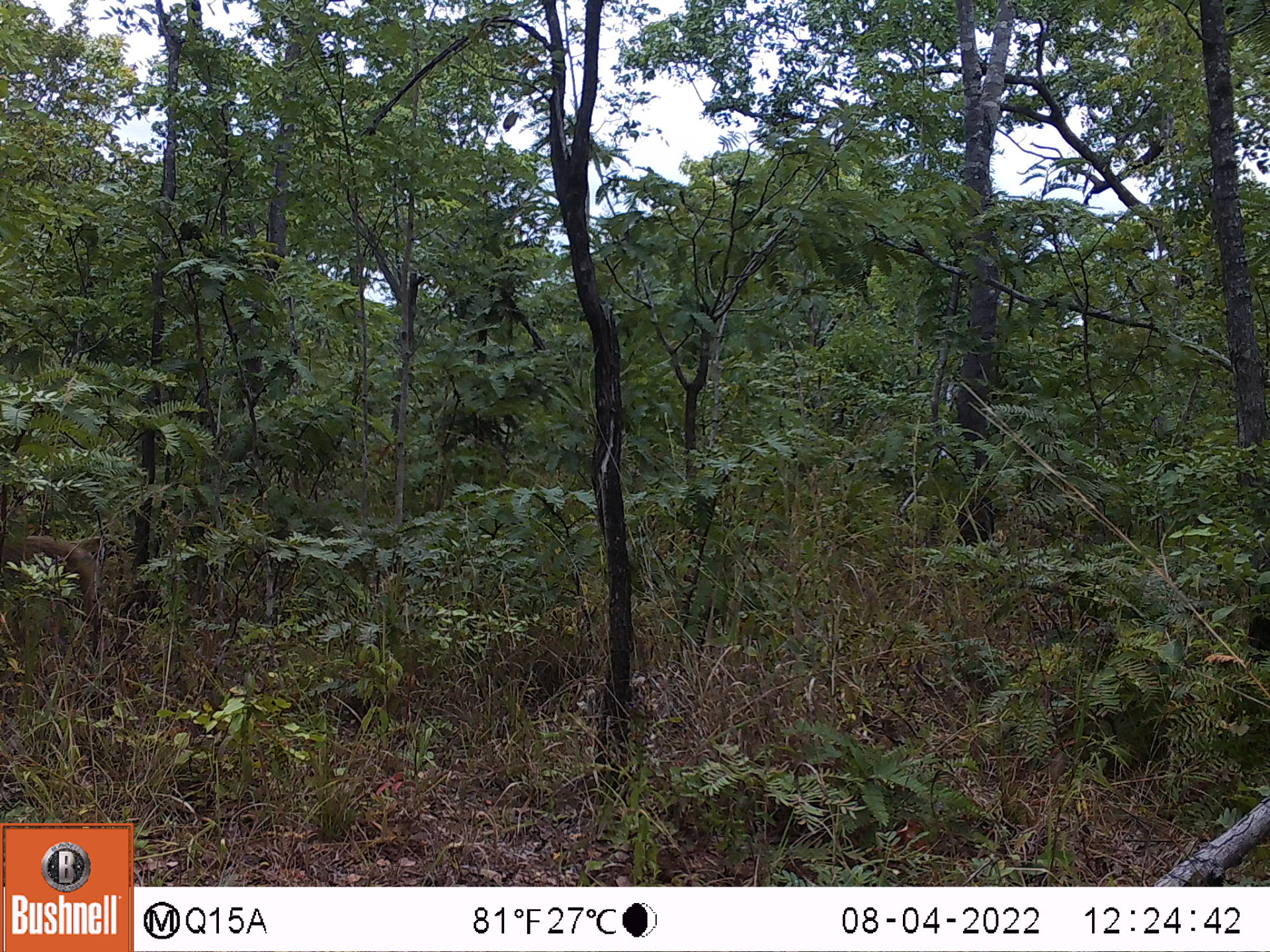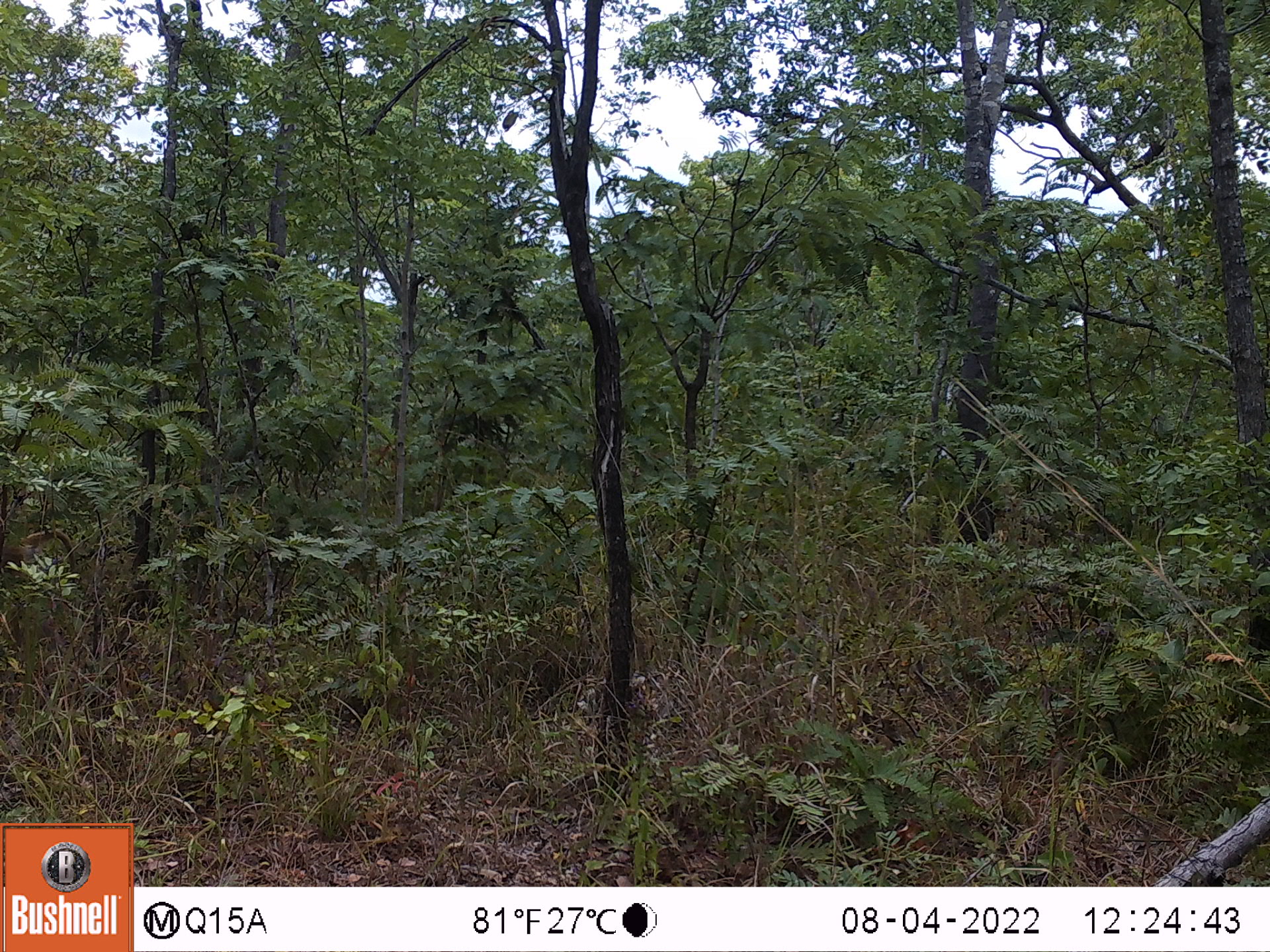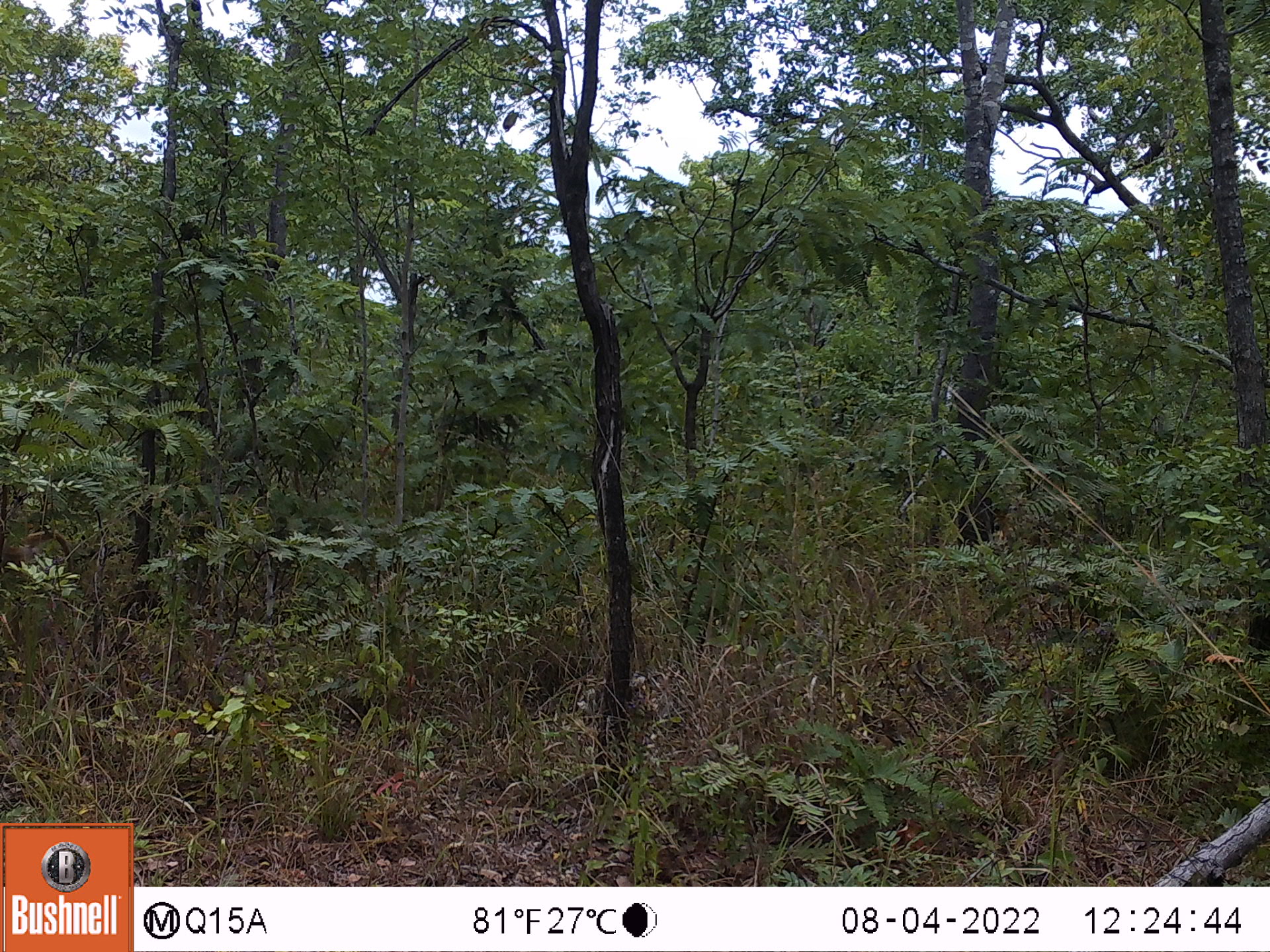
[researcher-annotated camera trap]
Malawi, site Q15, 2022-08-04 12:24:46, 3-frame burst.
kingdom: Animalia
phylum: Chordata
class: Mammalia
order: Primates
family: Cercopithecidae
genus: Papio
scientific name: Papio cynocephalus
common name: yellow baboon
Yellow baboon (Papio cynocephalus), count 1.